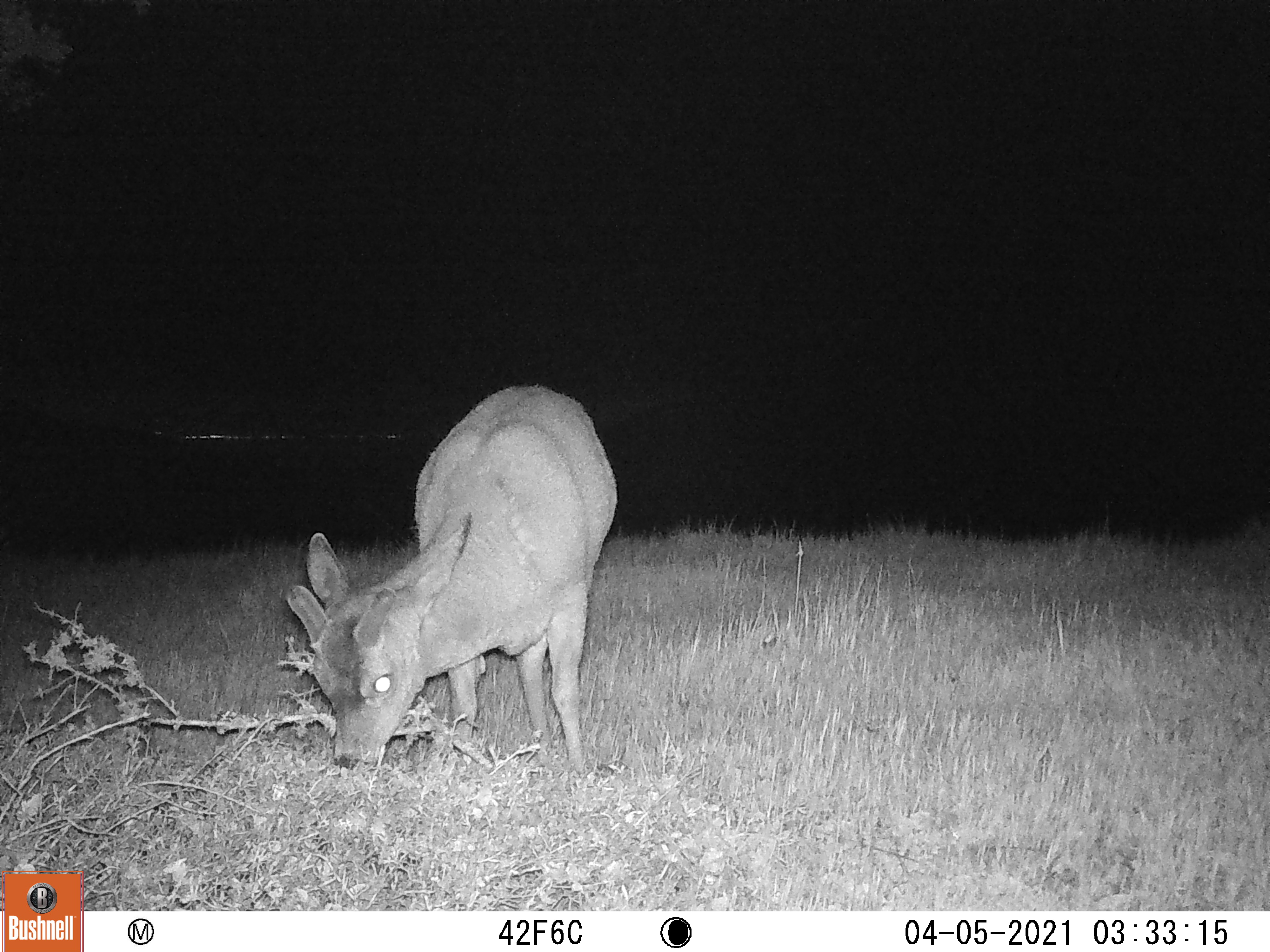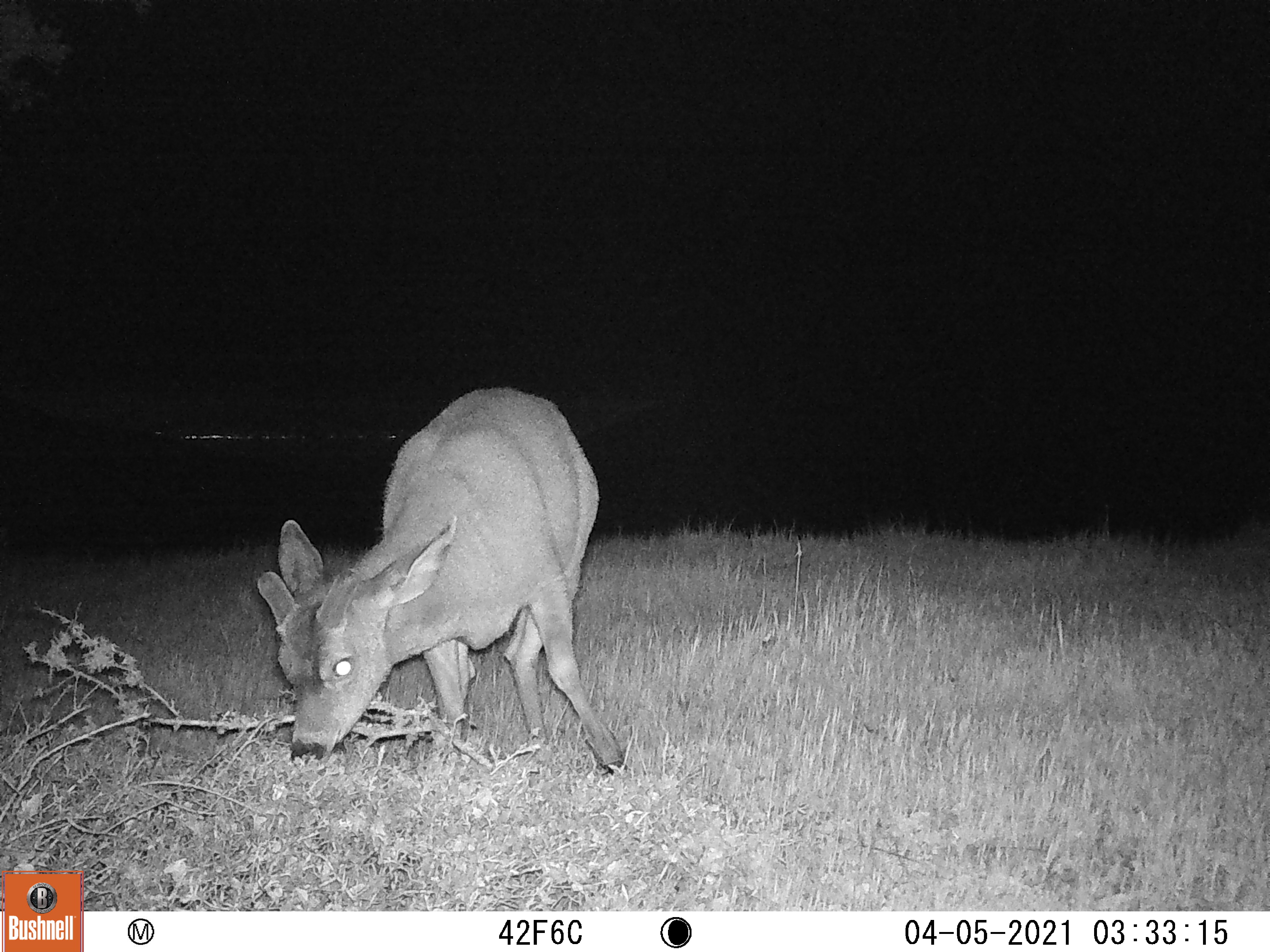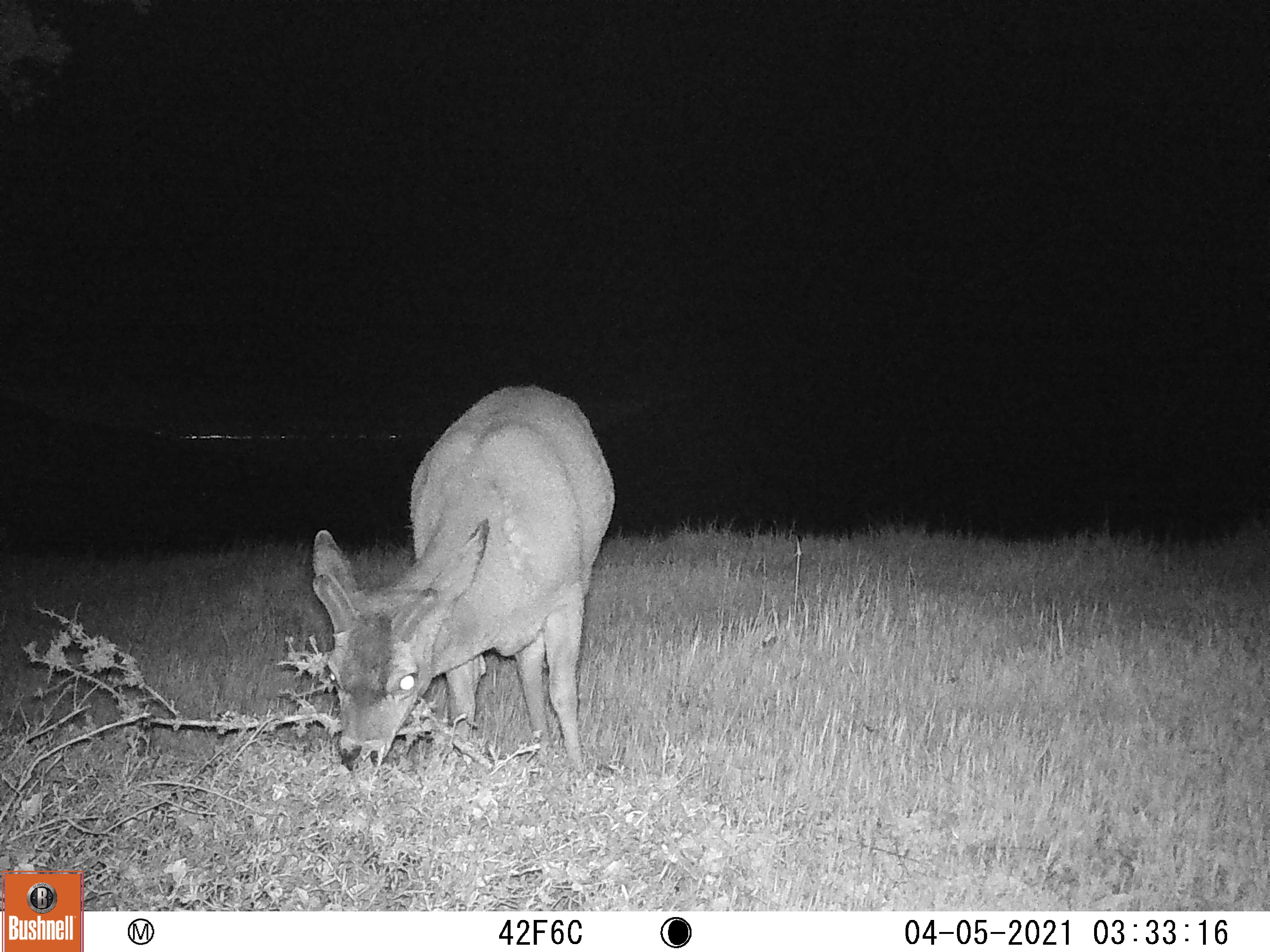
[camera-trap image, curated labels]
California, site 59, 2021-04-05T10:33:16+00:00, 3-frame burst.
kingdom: Animalia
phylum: Chordata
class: Mammalia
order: Artiodactyla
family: Cervidae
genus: Odocoileus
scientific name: Odocoileus hemionus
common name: mule deer